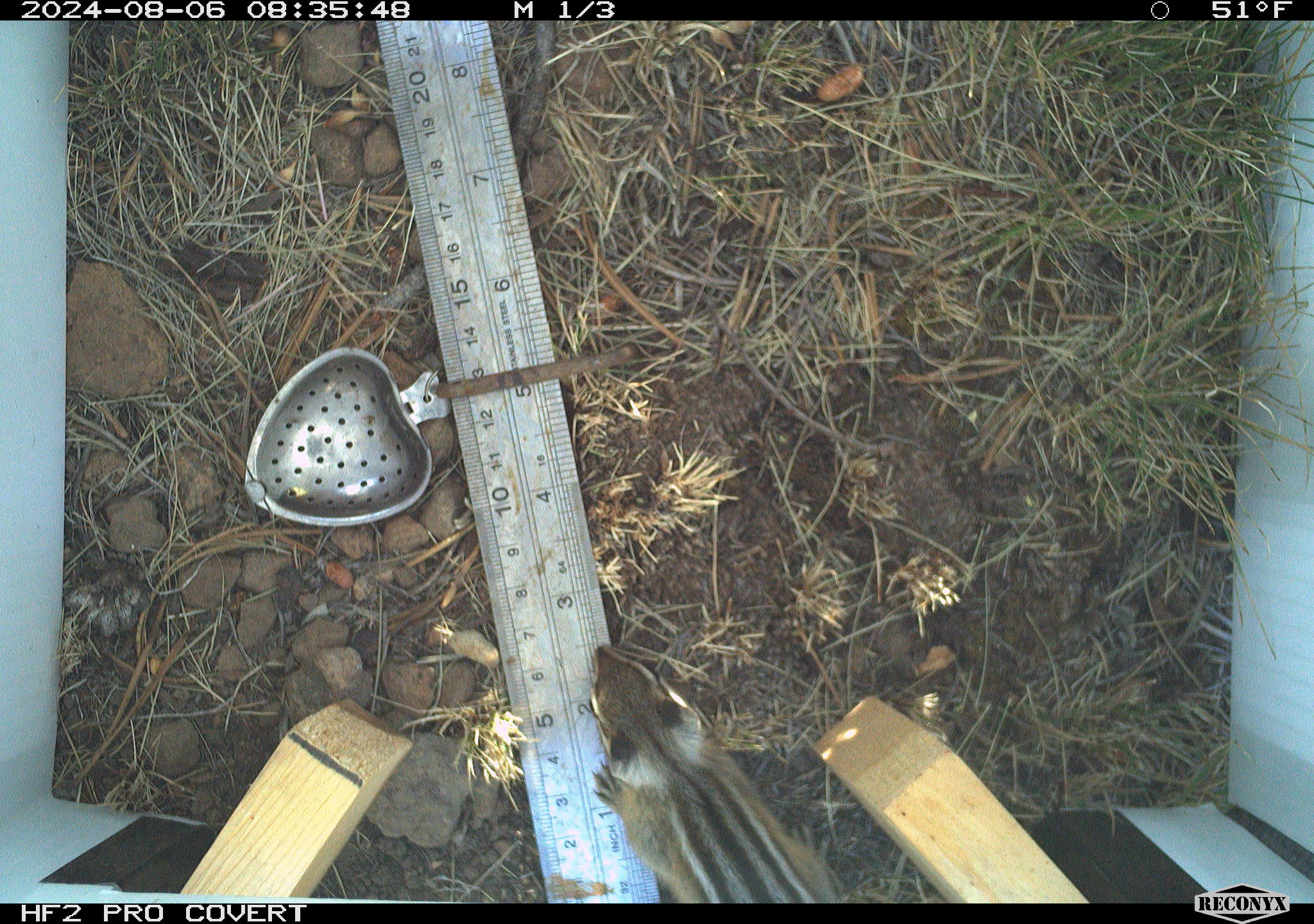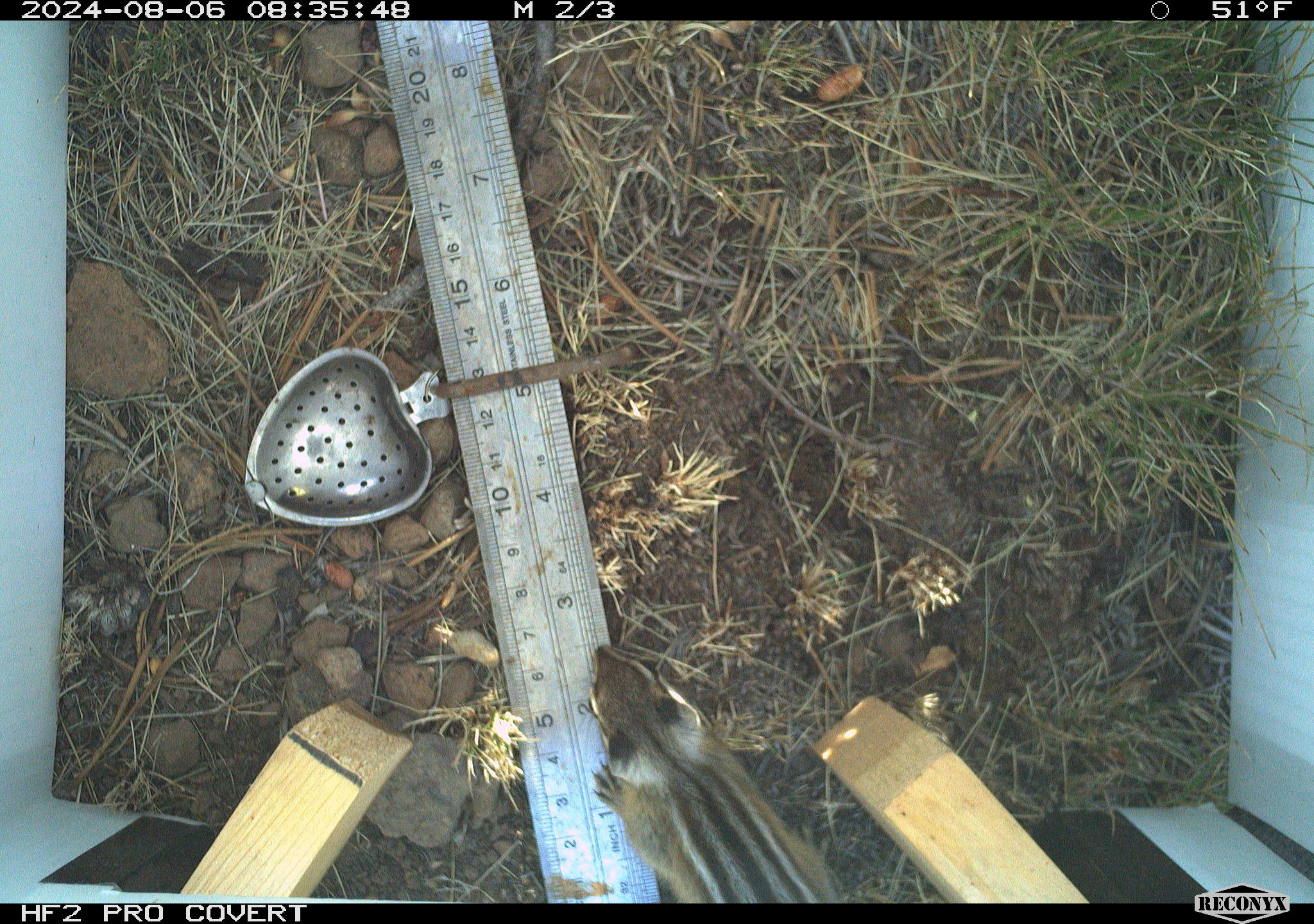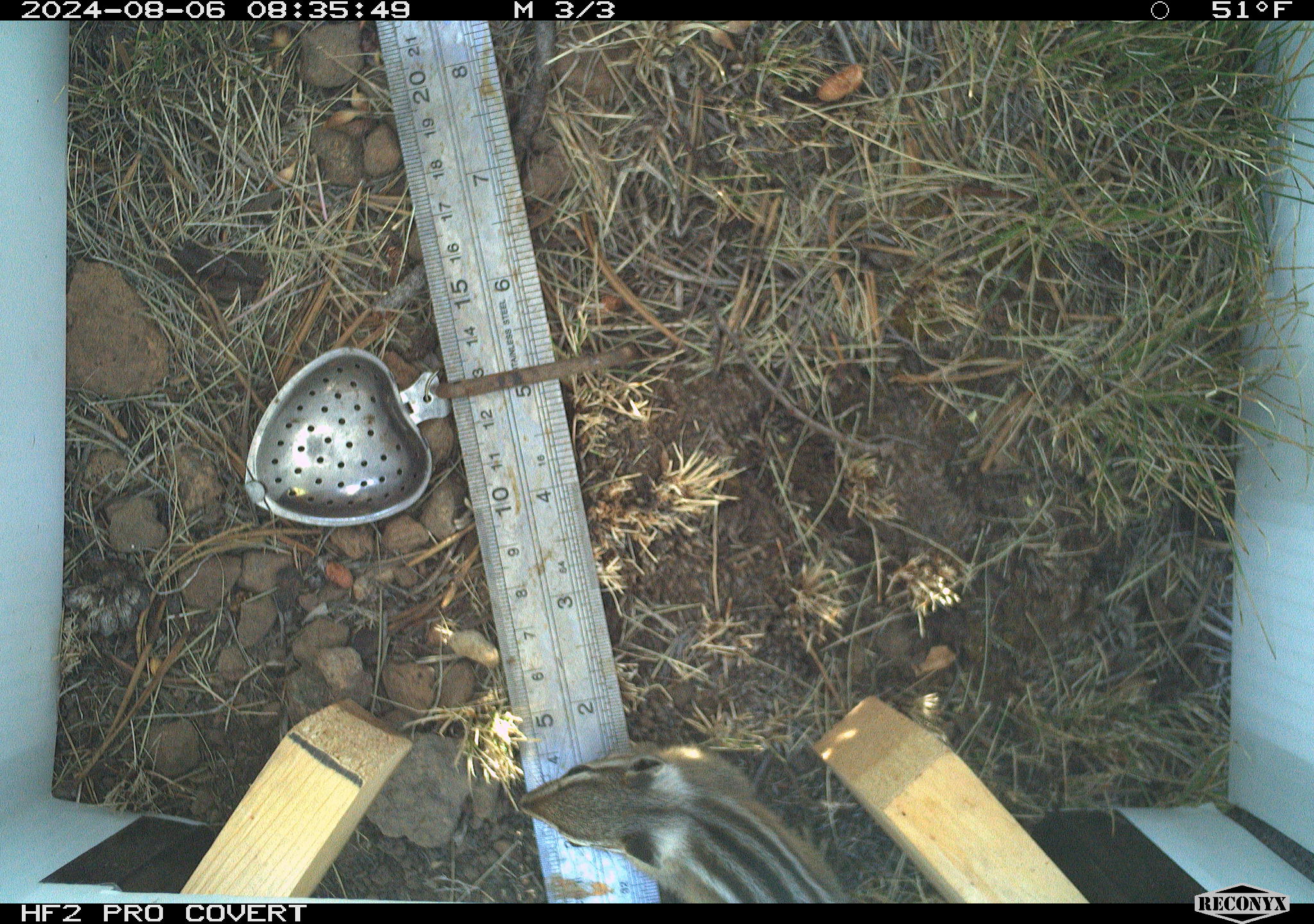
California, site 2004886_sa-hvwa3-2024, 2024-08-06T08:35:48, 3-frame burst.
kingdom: Animalia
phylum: Chordata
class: Mammalia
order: Rodentia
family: Sciuridae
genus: Neotamias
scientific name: Neotamias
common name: western chipmunks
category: neotamias species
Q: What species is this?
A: Neotamias species (western chipmunks) (Neotamias).